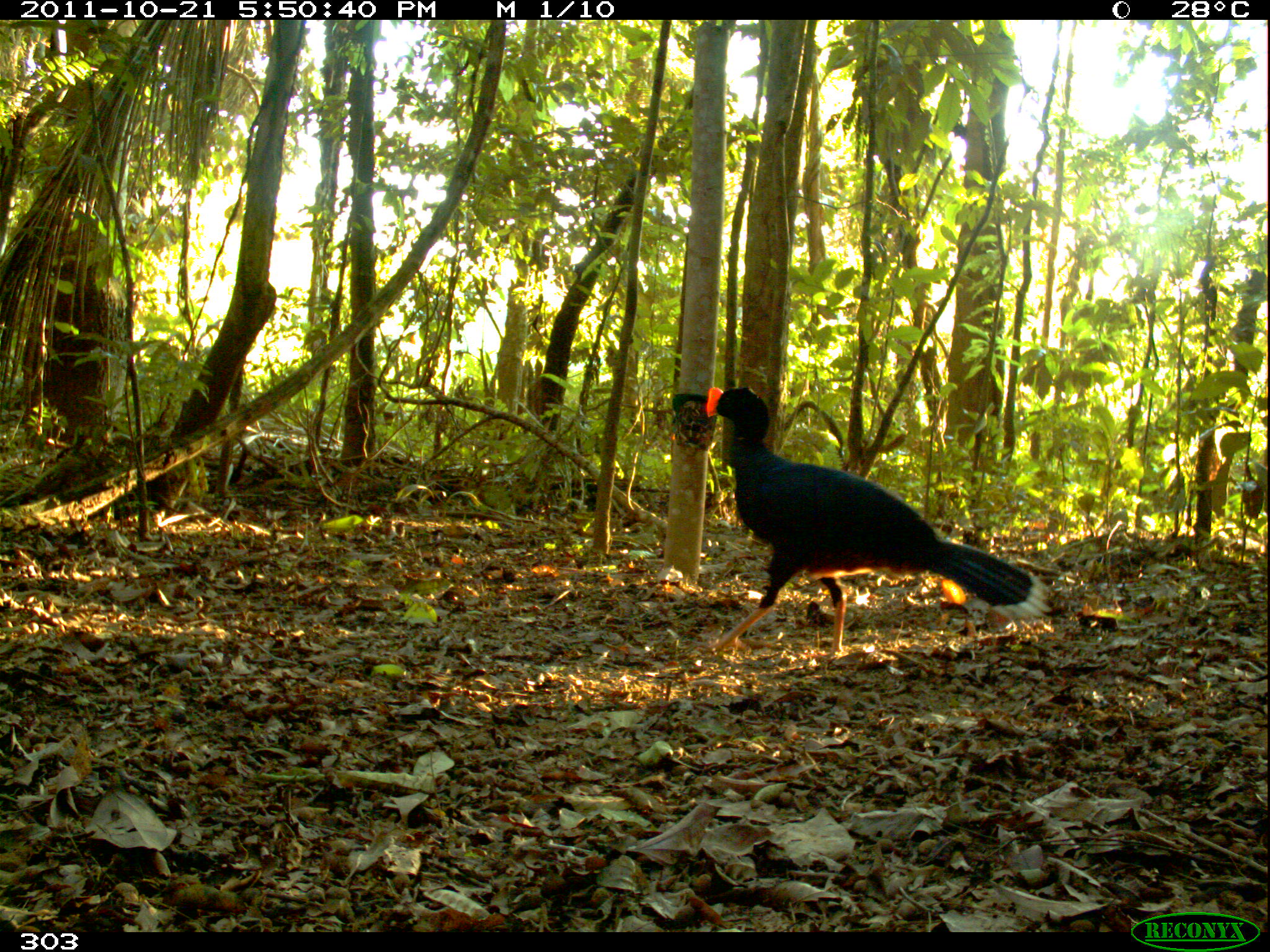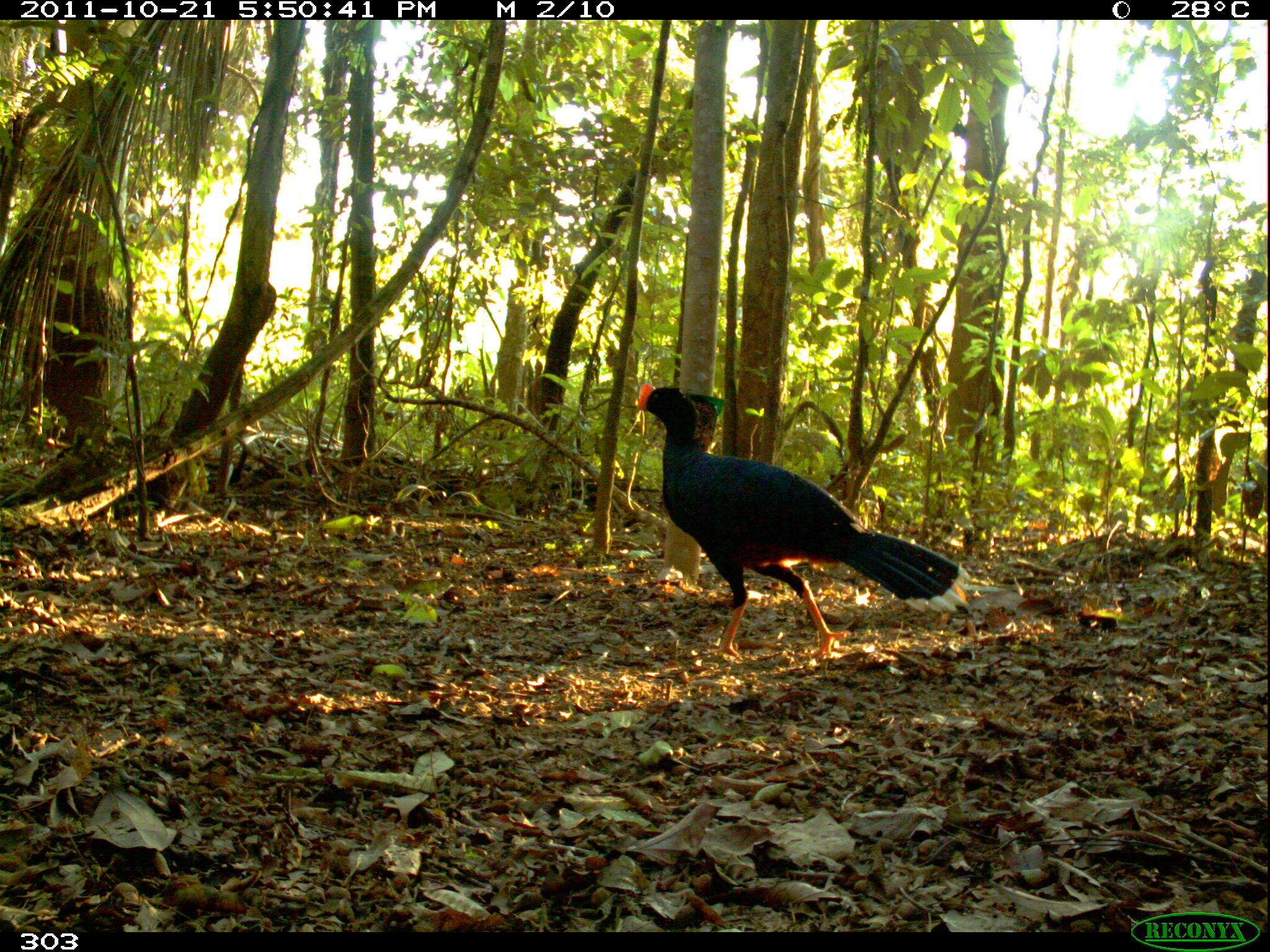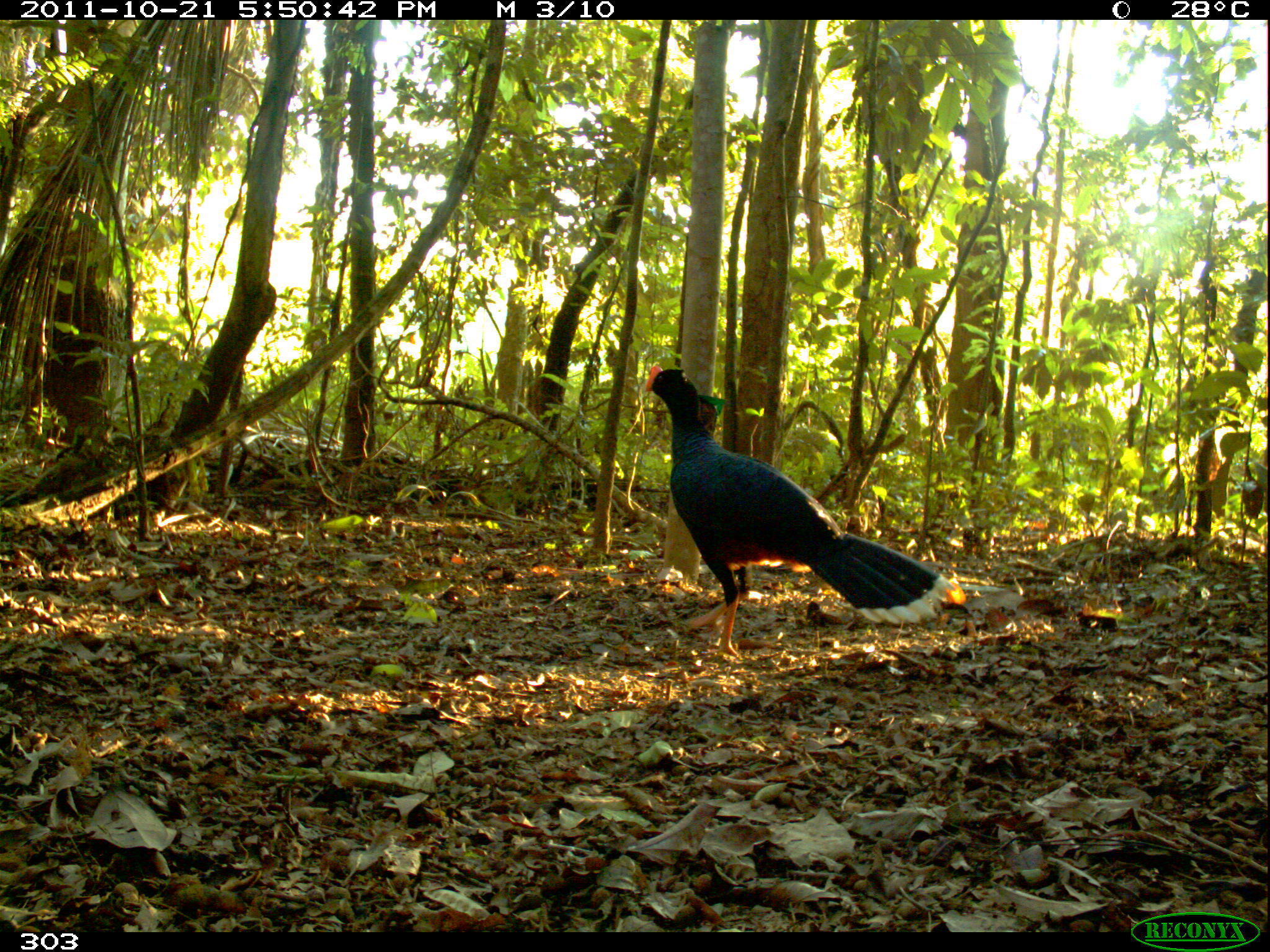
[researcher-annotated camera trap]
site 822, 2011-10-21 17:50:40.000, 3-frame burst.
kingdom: Animalia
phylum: Chordata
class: Aves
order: Galliformes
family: Cracidae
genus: Mitu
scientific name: Mitu tuberosum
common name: razor-billed curassow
Mitu tuberosum (razor-billed curassow).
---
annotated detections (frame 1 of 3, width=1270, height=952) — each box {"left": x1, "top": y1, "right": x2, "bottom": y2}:
mitu tuberosum: {"left": 677, "top": 384, "right": 1050, "bottom": 662}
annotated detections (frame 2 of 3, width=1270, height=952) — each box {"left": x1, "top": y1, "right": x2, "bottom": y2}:
mitu tuberosum: {"left": 637, "top": 383, "right": 973, "bottom": 660}